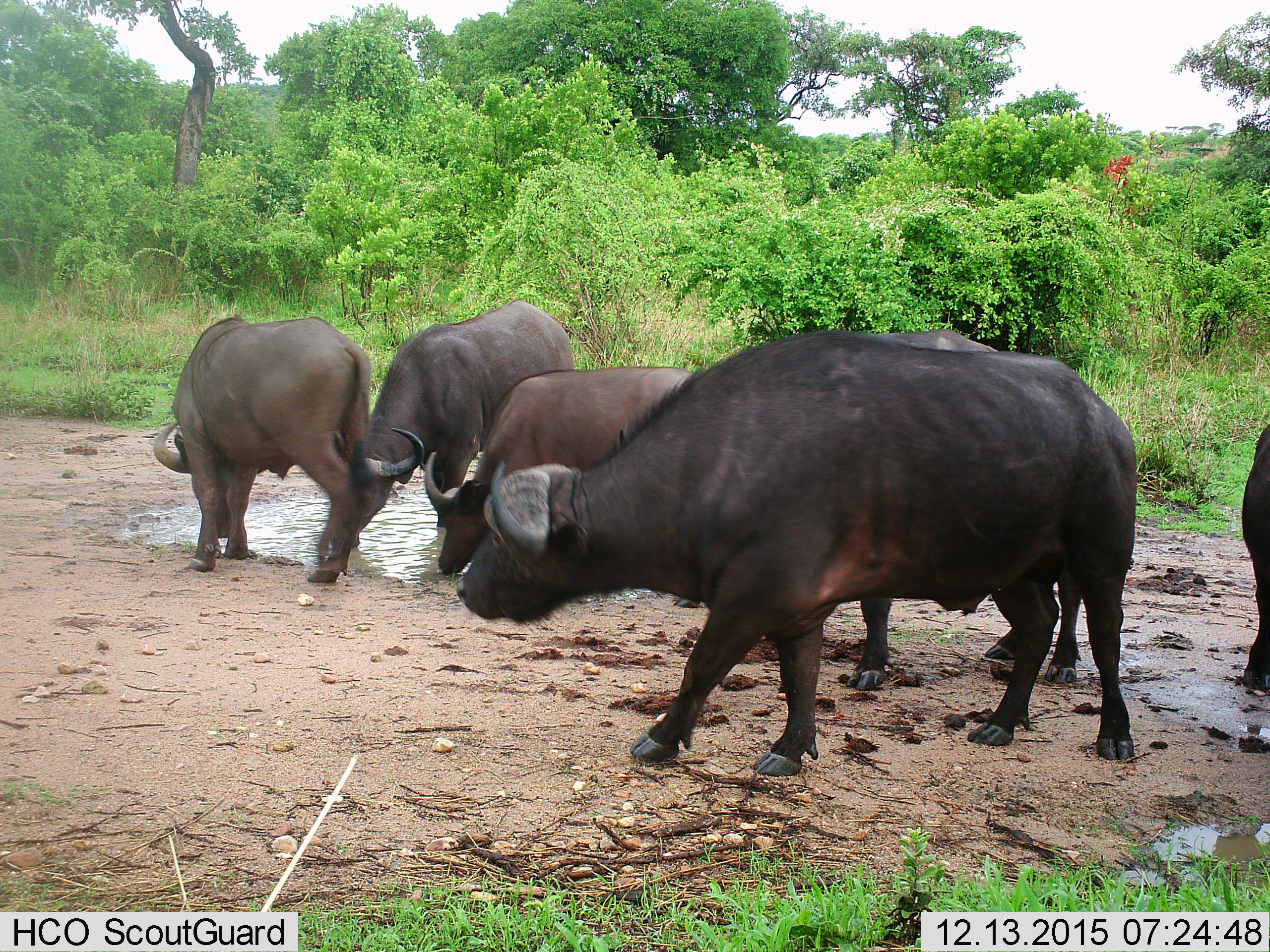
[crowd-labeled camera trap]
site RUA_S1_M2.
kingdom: Animalia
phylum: Chordata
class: Mammalia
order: Artiodactyla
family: Bovidae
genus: Syncerus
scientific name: Syncerus caffer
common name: african buffalo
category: buffalo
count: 6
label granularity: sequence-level